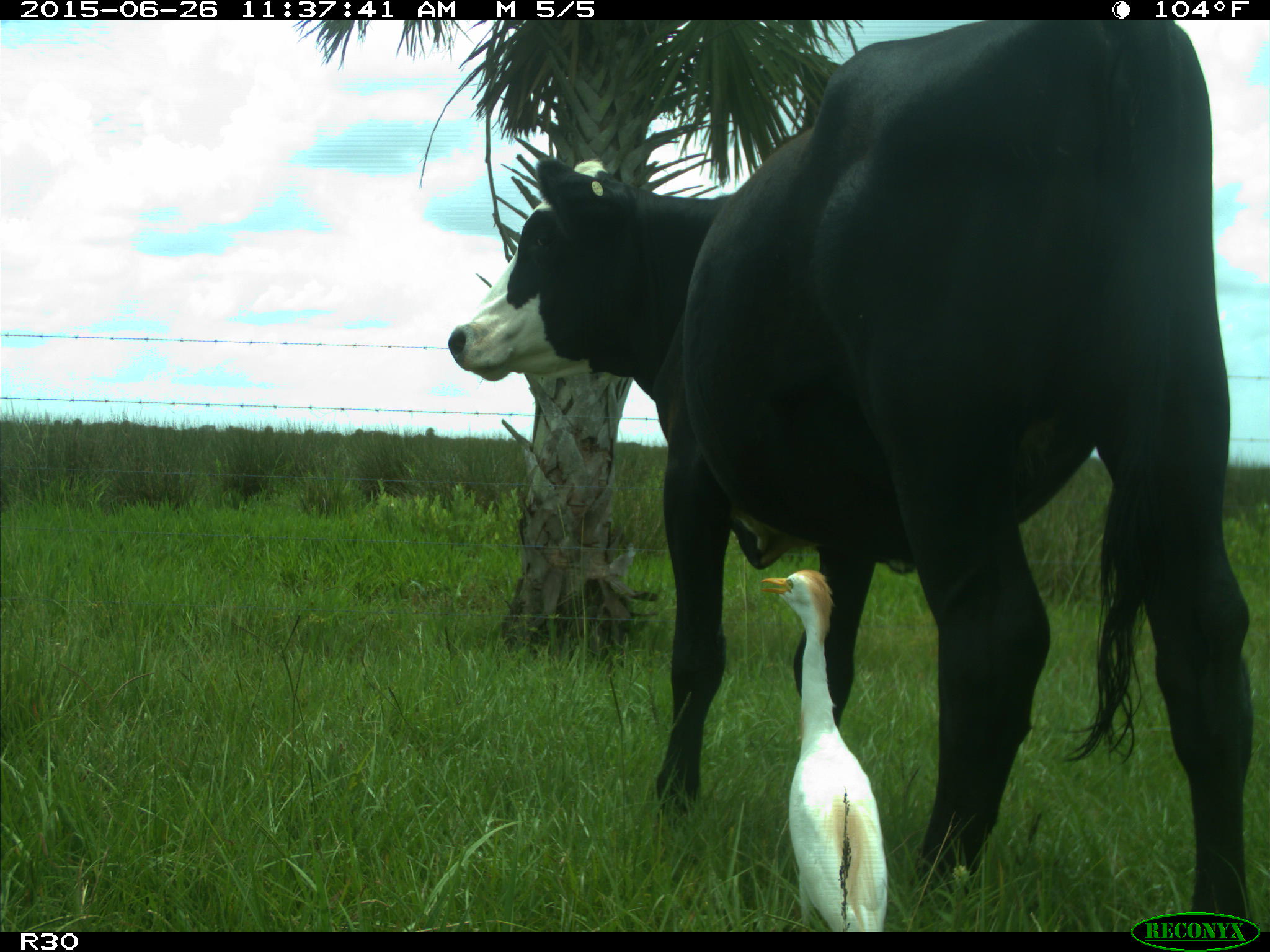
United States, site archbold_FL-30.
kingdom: Animalia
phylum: Chordata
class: Mammalia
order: Artiodactyla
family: Bovidae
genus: Bos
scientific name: Bos taurus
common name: domestic cow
Bos taurus (domestic cow).